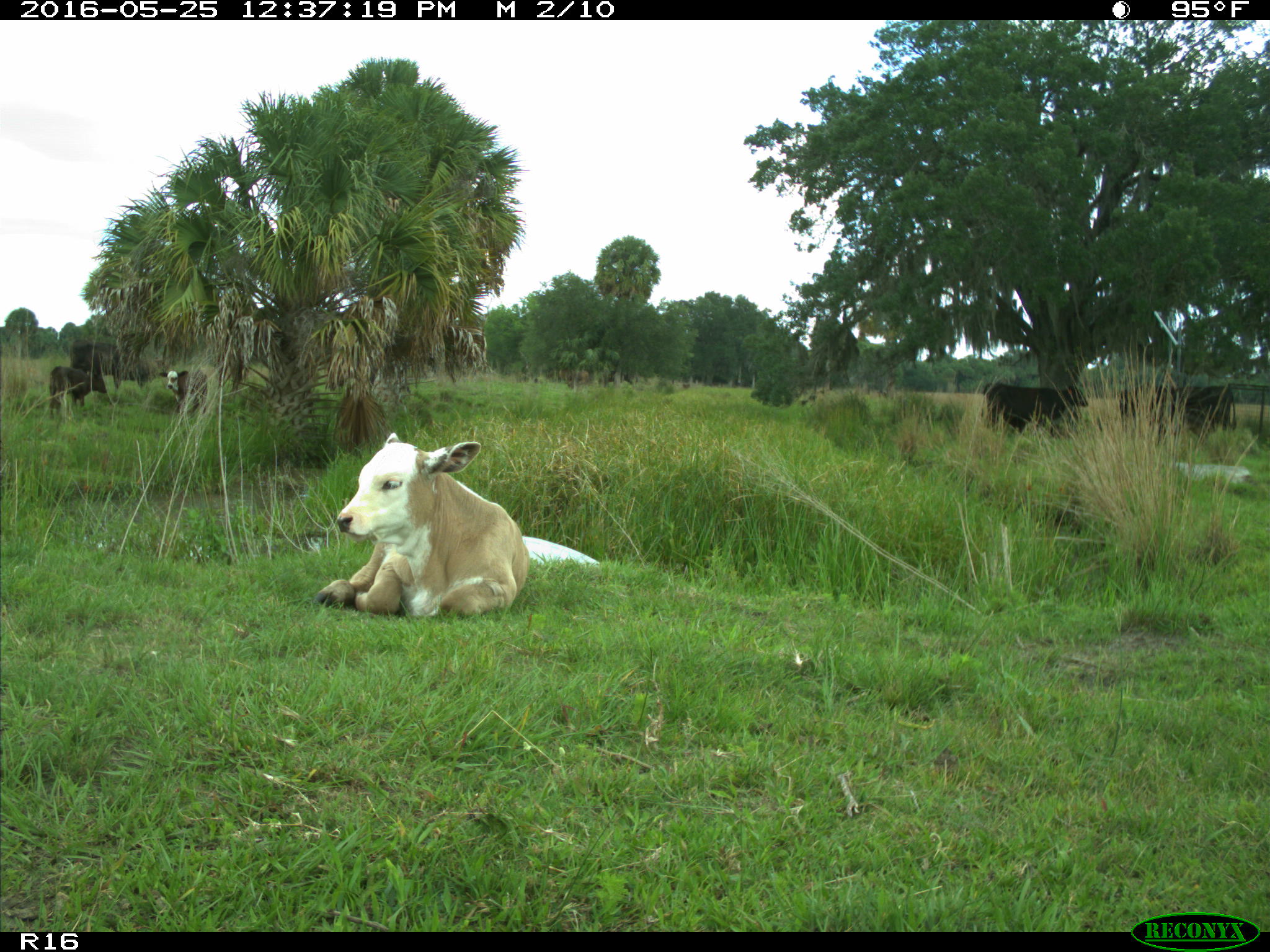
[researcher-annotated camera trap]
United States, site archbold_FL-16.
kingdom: Animalia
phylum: Chordata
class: Mammalia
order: Artiodactyla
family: Bovidae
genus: Bos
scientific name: Bos taurus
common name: domestic cow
Bos taurus (domestic cow).